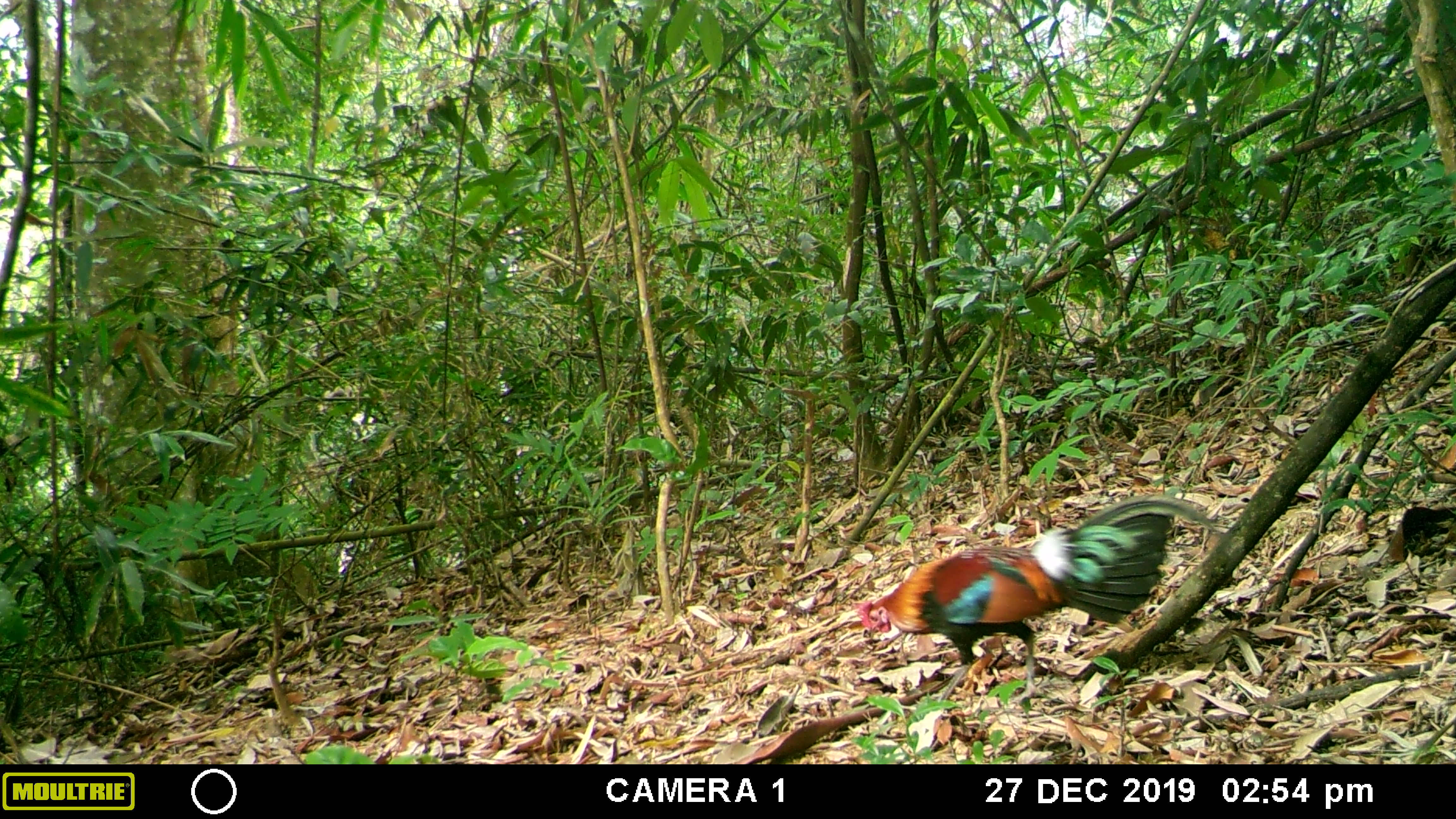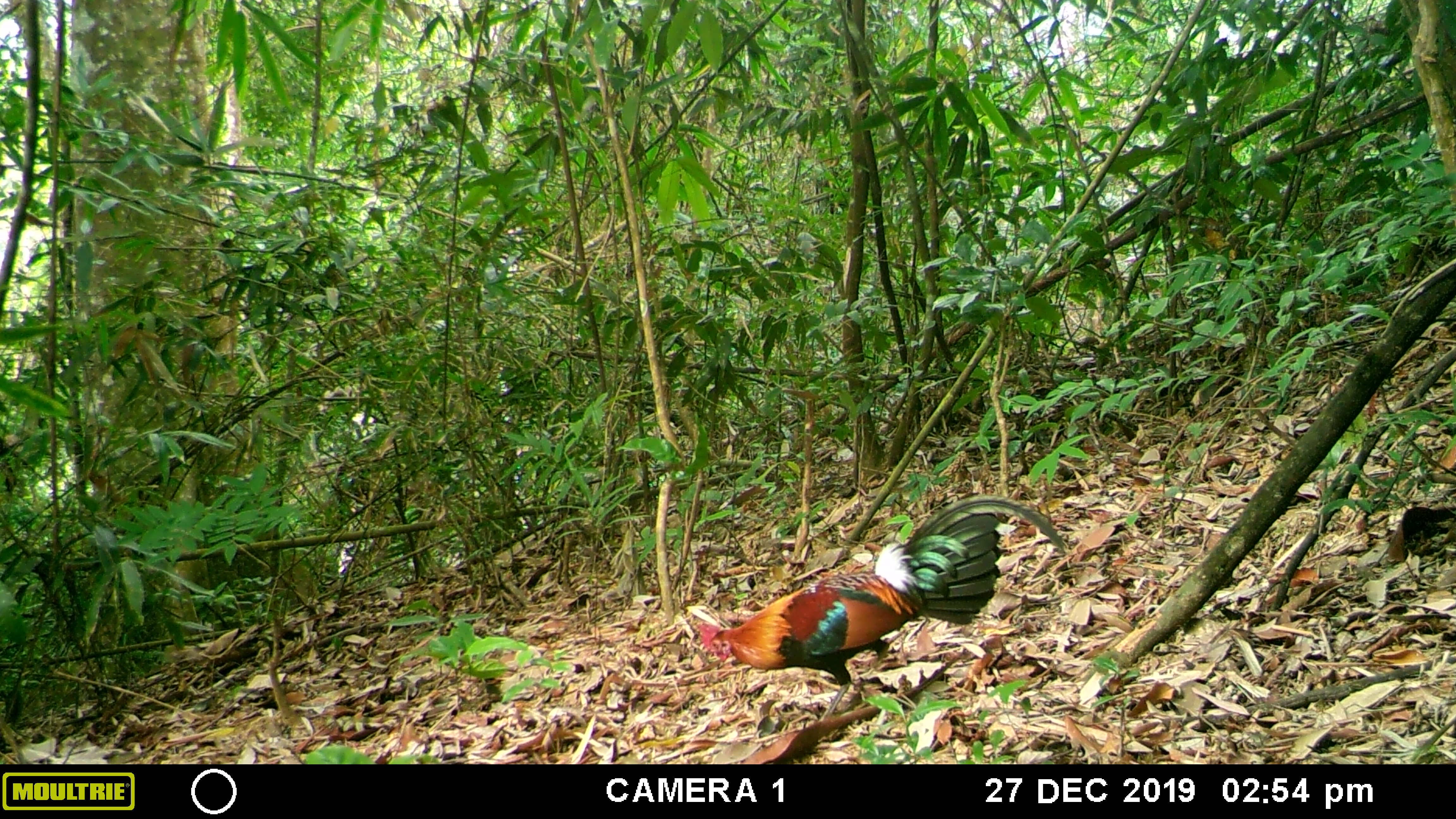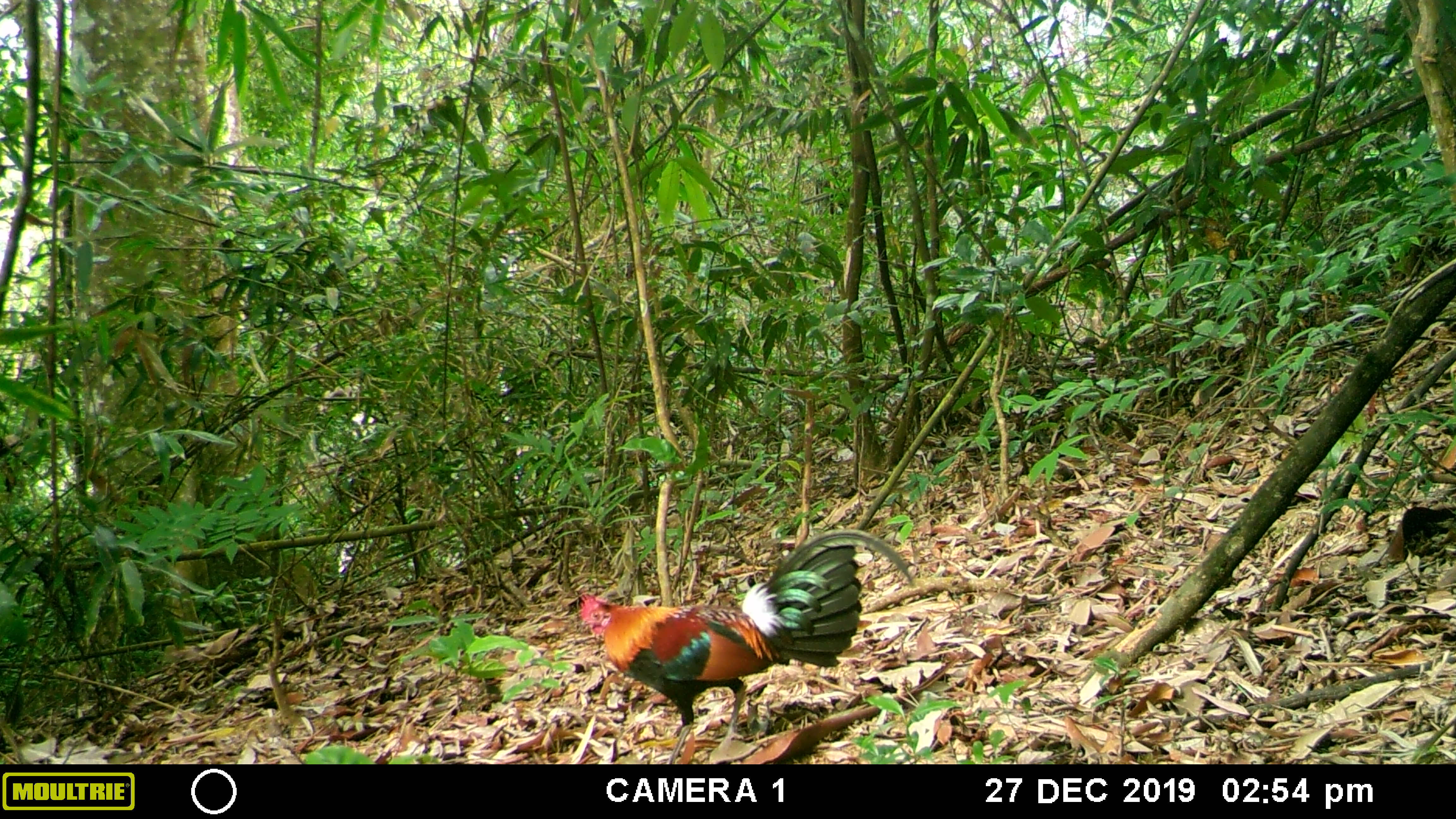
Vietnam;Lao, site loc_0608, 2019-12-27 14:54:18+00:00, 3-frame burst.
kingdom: Animalia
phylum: Chordata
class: Aves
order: Galliformes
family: Phasianidae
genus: Gallus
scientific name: Gallus gallus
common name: red junglefowl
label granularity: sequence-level